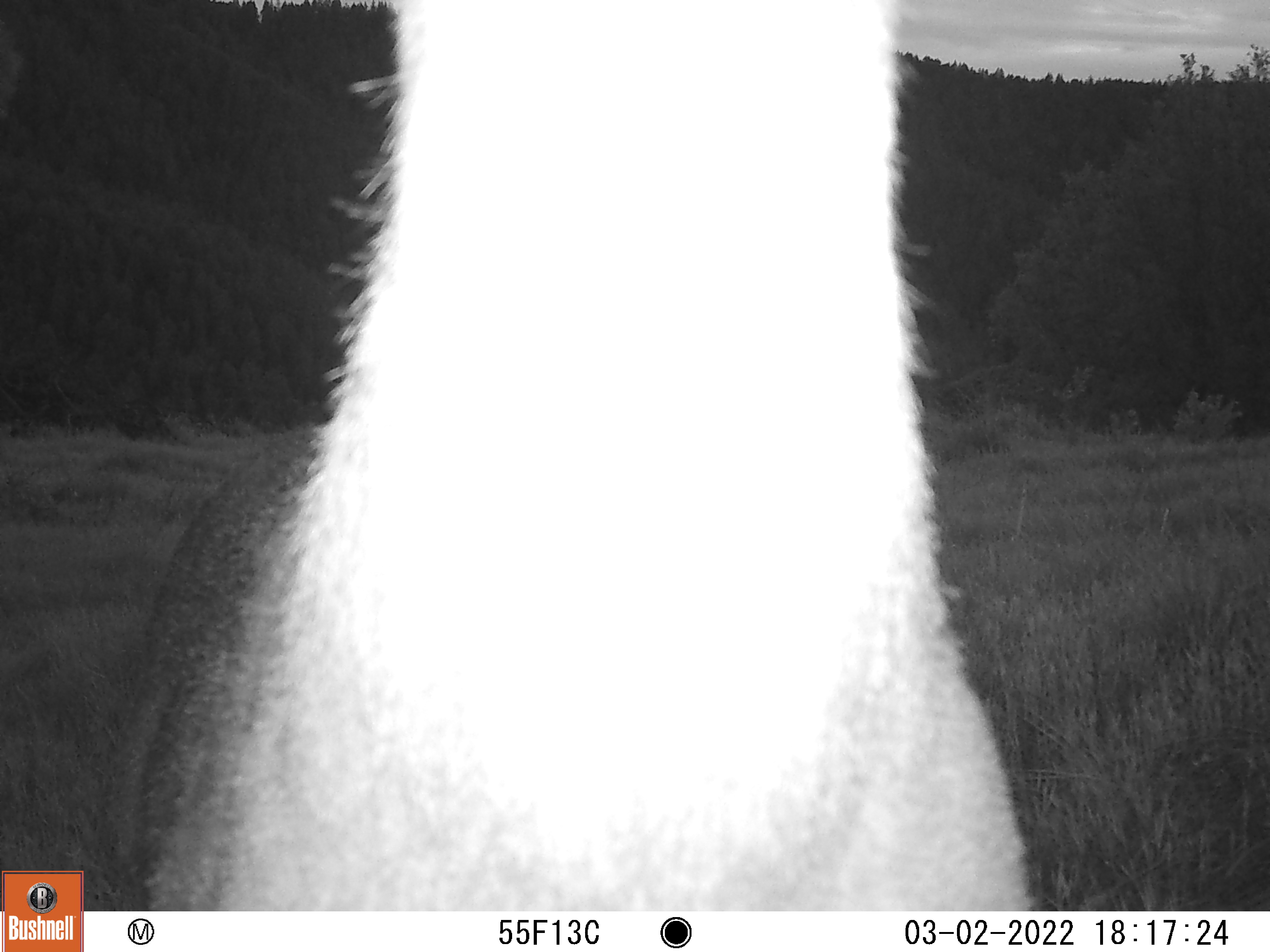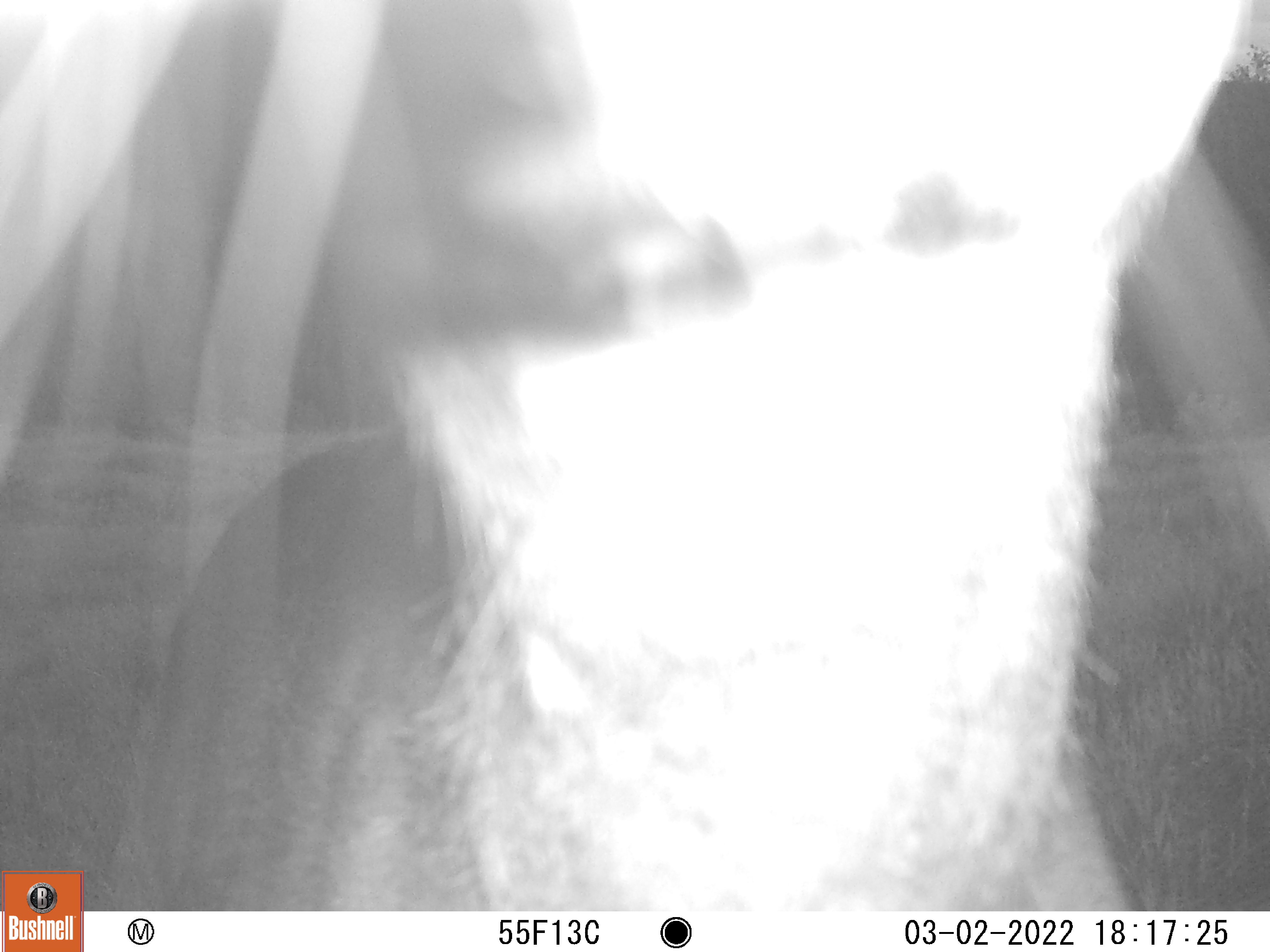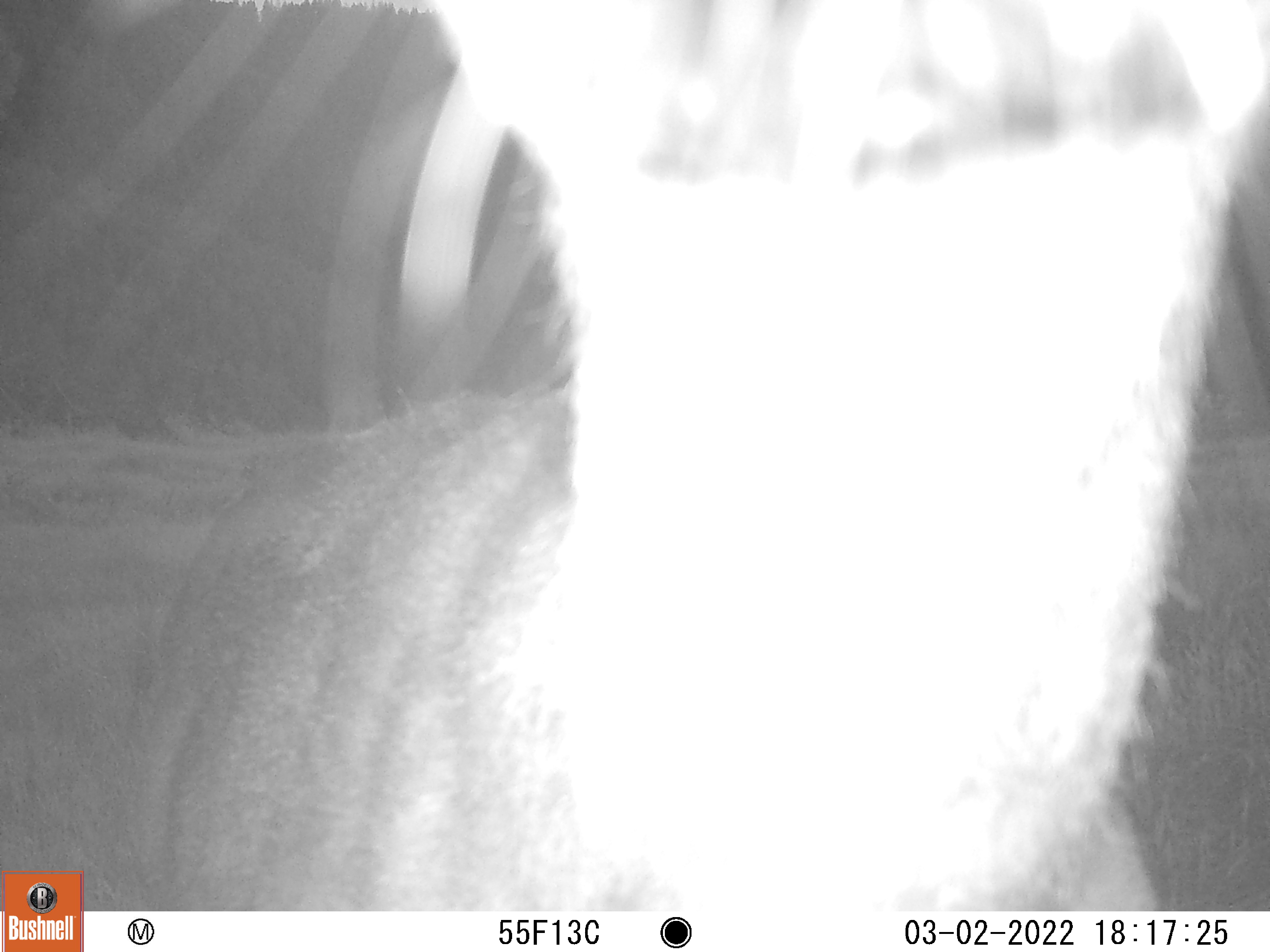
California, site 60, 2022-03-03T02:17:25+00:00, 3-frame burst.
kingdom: Animalia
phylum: Chordata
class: Mammalia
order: Artiodactyla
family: Cervidae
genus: Odocoileus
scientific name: Odocoileus hemionus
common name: mule deer